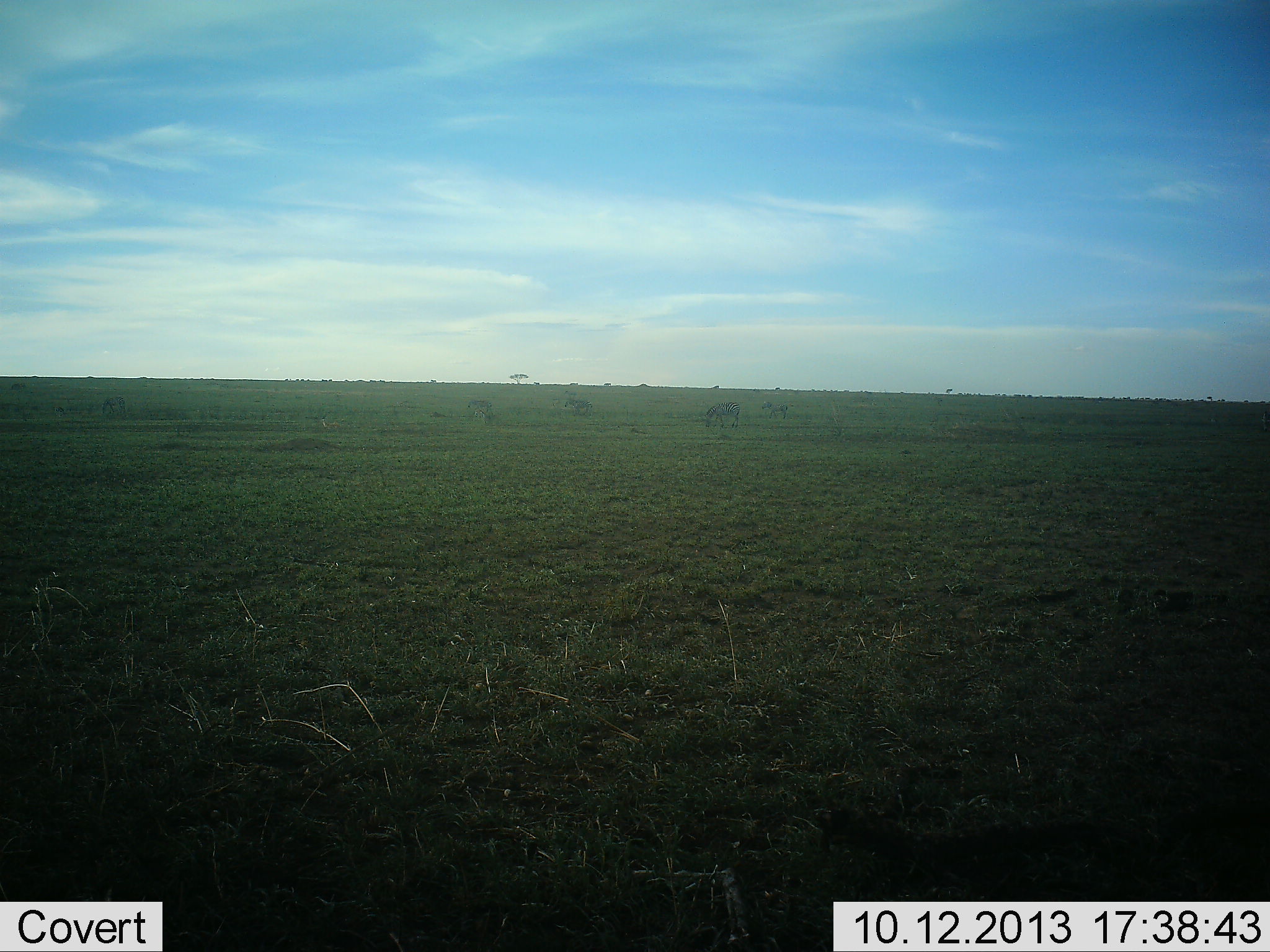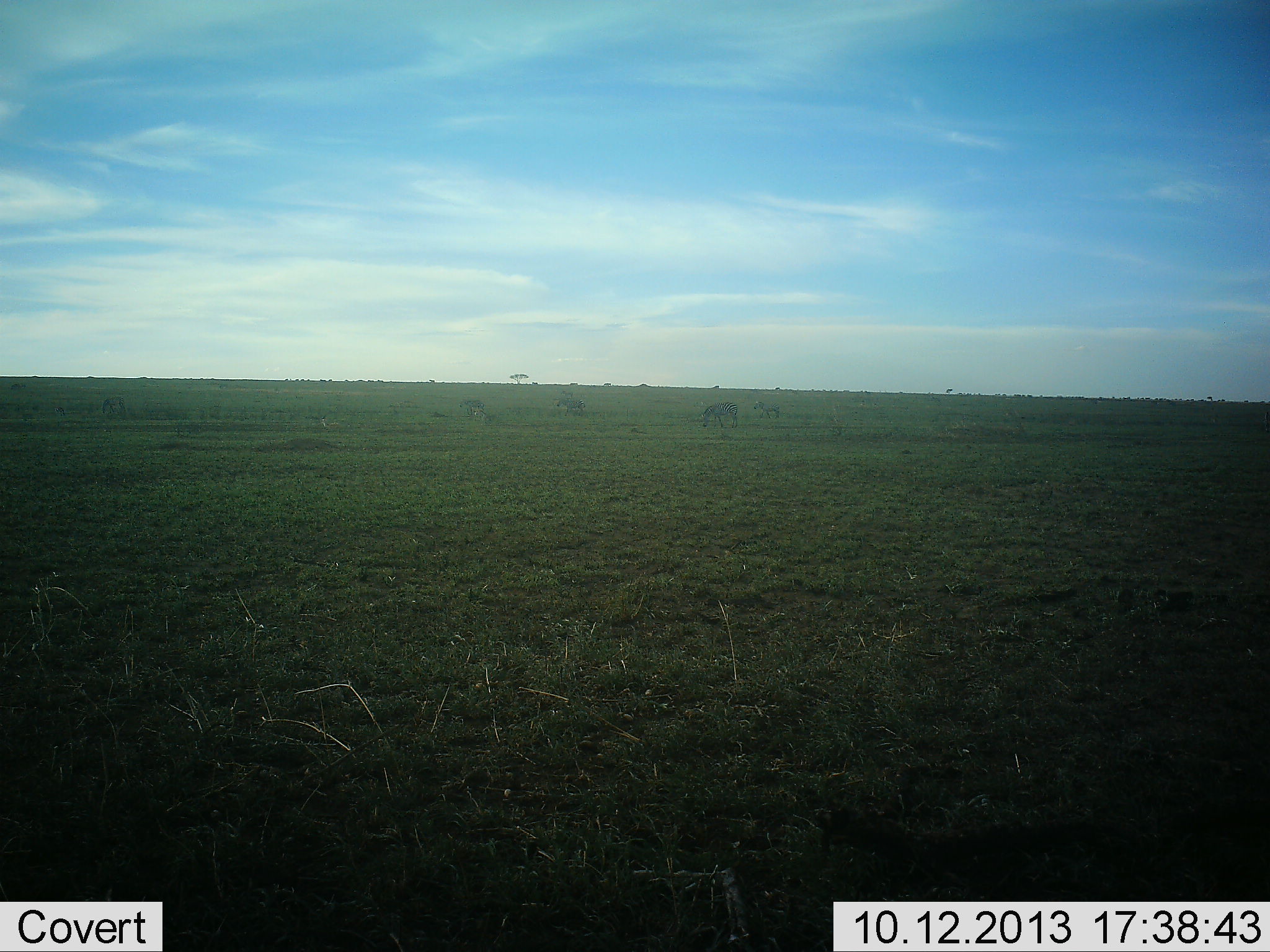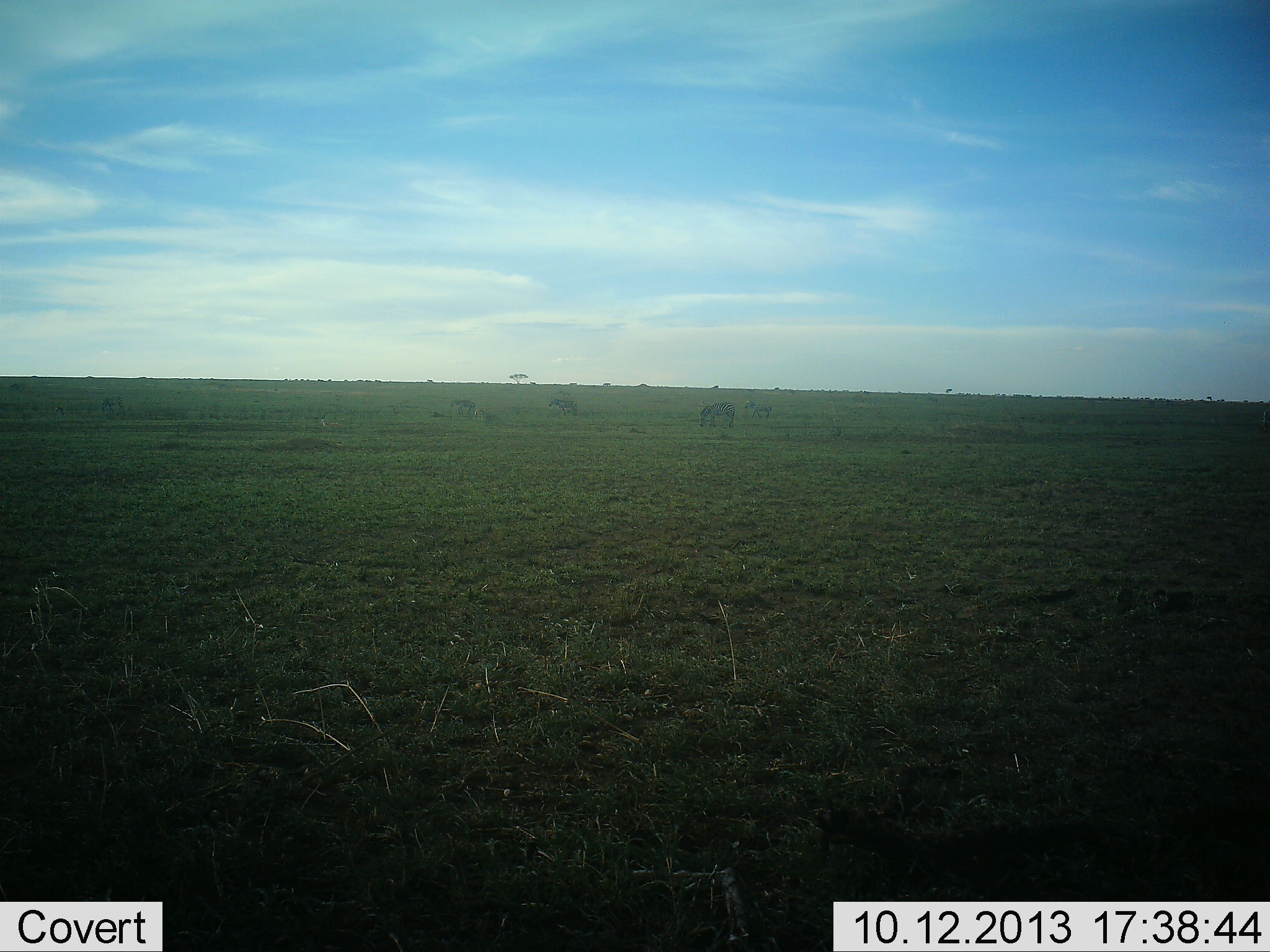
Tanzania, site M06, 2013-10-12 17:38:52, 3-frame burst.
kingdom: Animalia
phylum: Chordata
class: Mammalia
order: Perissodactyla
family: Equidae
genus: Equus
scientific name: Equus quagga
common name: plains zebra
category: zebra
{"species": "zebra (plains zebra) (Equus quagga)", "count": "4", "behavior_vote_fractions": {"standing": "0%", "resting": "0%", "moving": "71%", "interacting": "0%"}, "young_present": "0%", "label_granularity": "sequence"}